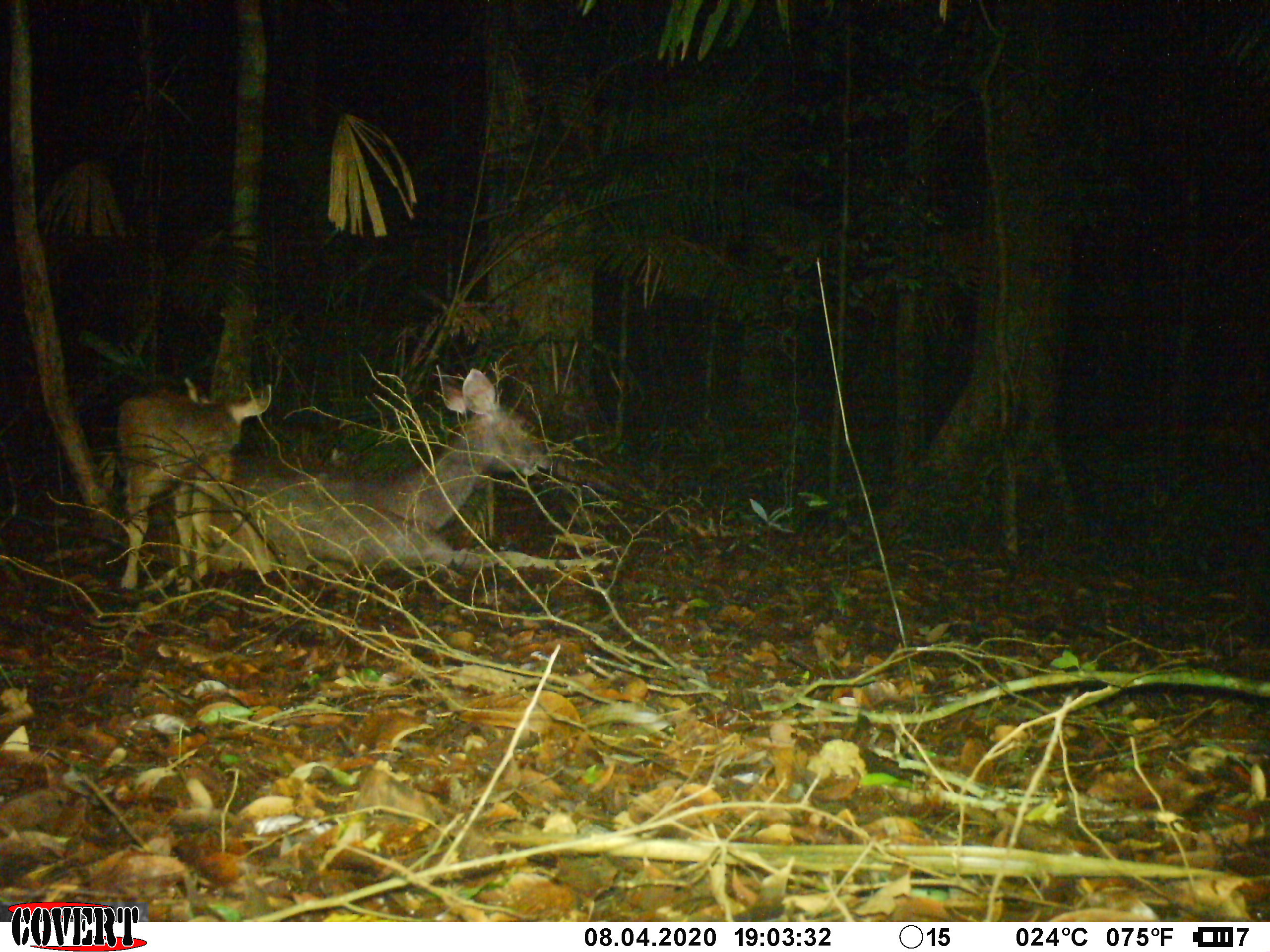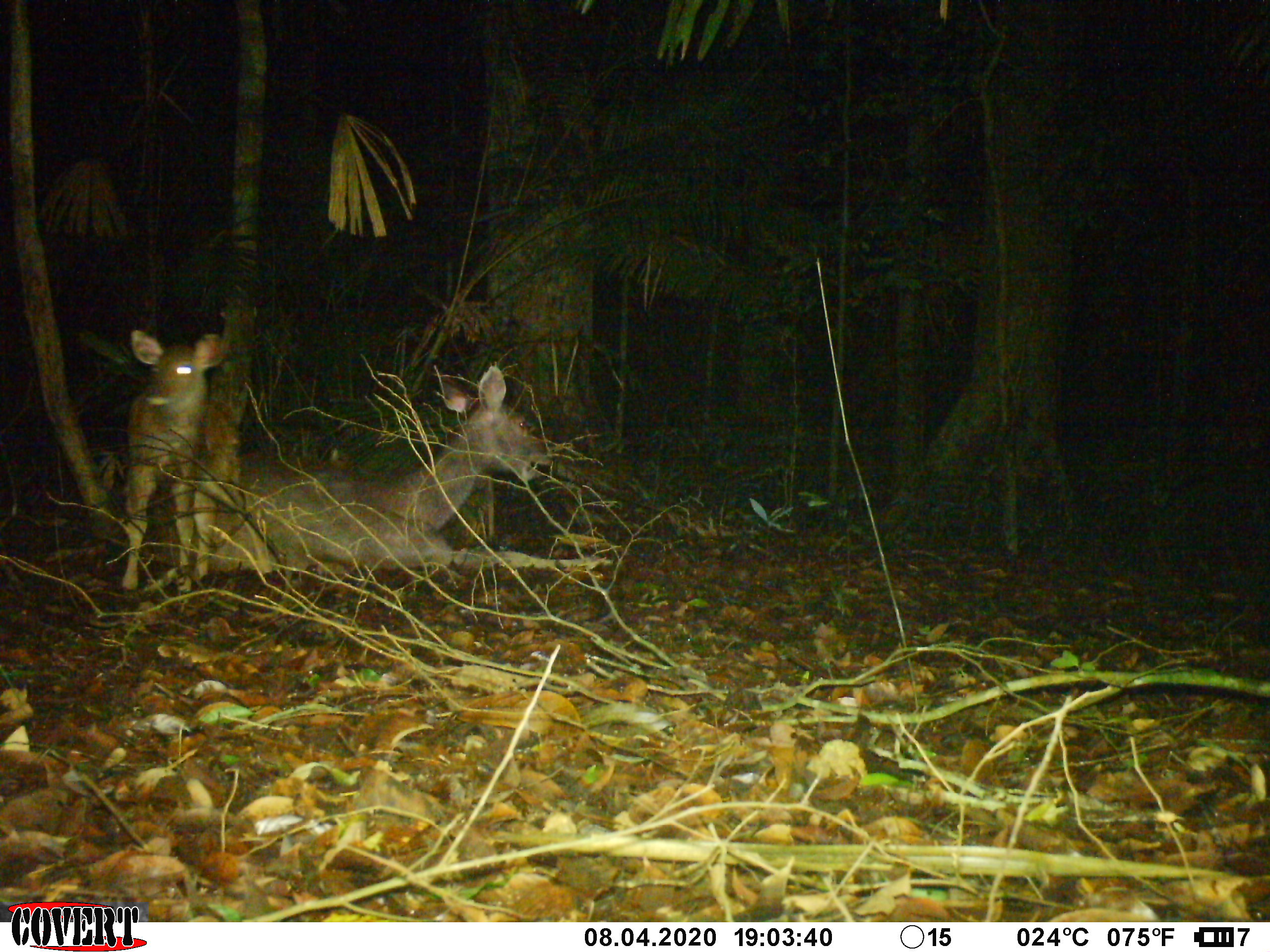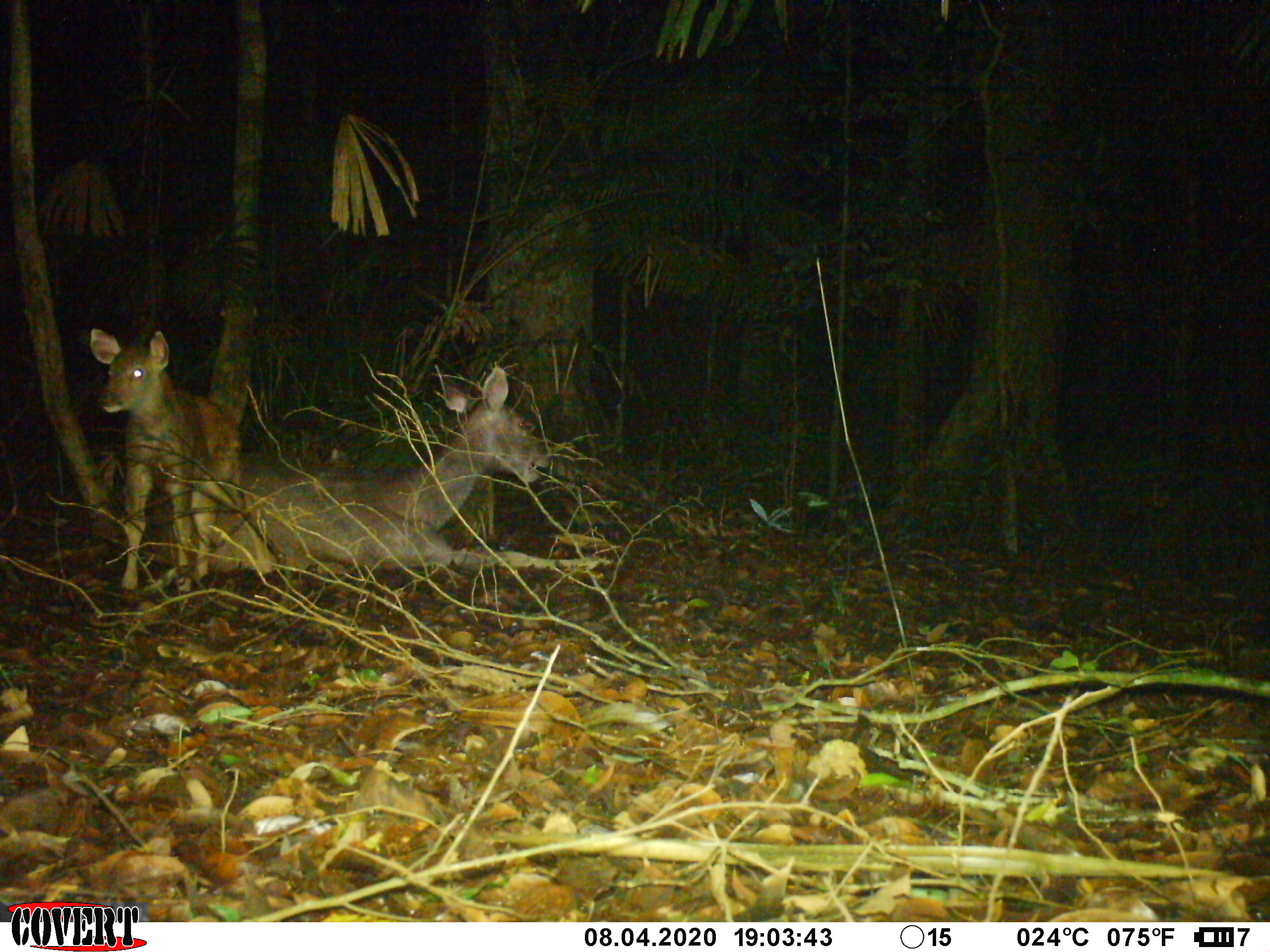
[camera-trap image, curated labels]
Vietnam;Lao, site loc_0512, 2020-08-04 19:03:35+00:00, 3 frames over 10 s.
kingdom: Animalia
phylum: Chordata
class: Mammalia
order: Artiodactyla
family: Cervidae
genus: Rusa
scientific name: Rusa unicolor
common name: sambar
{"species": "sambar (Rusa unicolor)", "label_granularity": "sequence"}